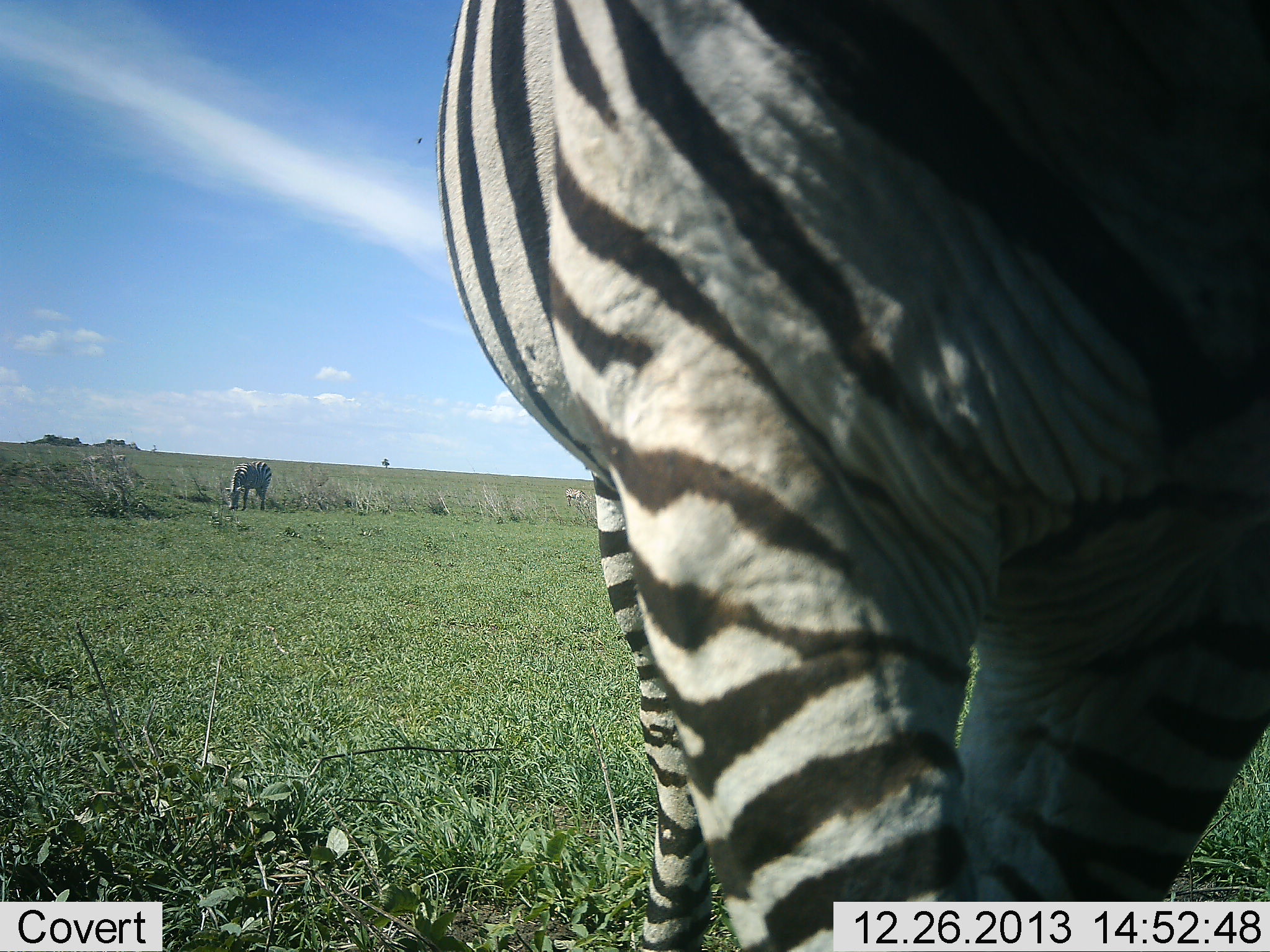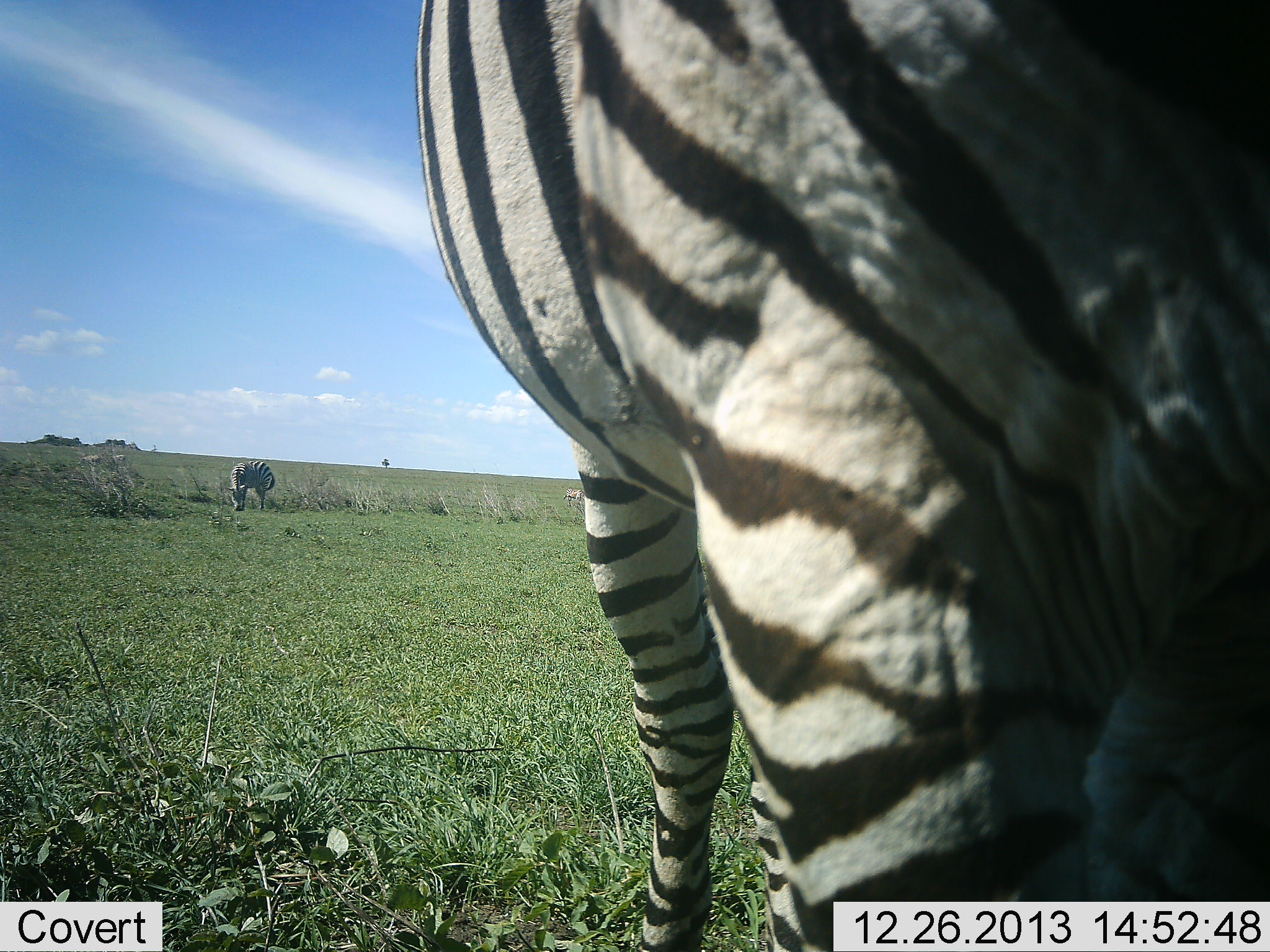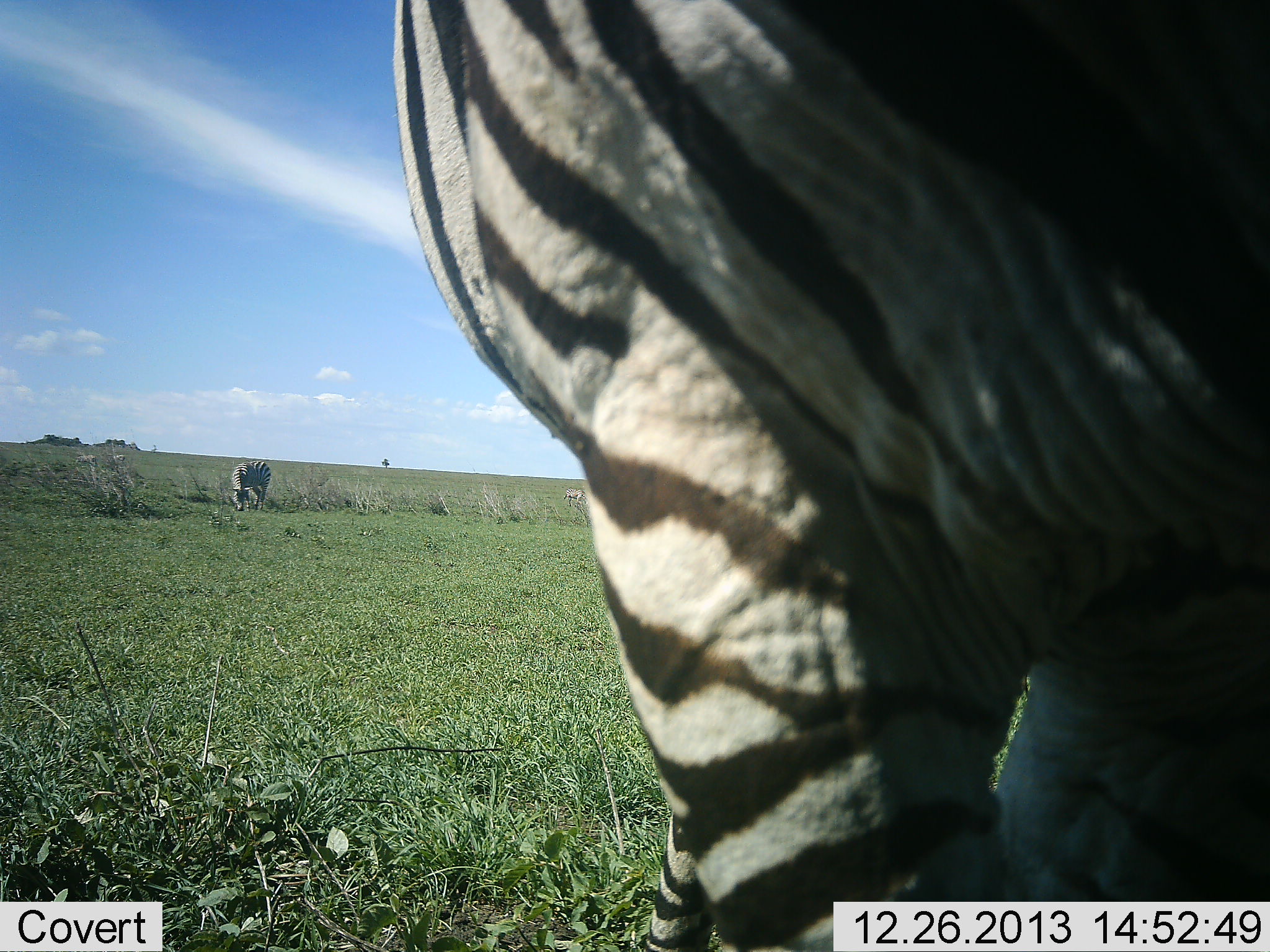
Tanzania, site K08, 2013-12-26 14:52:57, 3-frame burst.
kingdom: Animalia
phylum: Chordata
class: Mammalia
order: Perissodactyla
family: Equidae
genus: Equus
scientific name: Equus quagga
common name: plains zebra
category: zebra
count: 2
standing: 70%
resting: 0%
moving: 10%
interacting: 0%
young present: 0%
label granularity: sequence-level